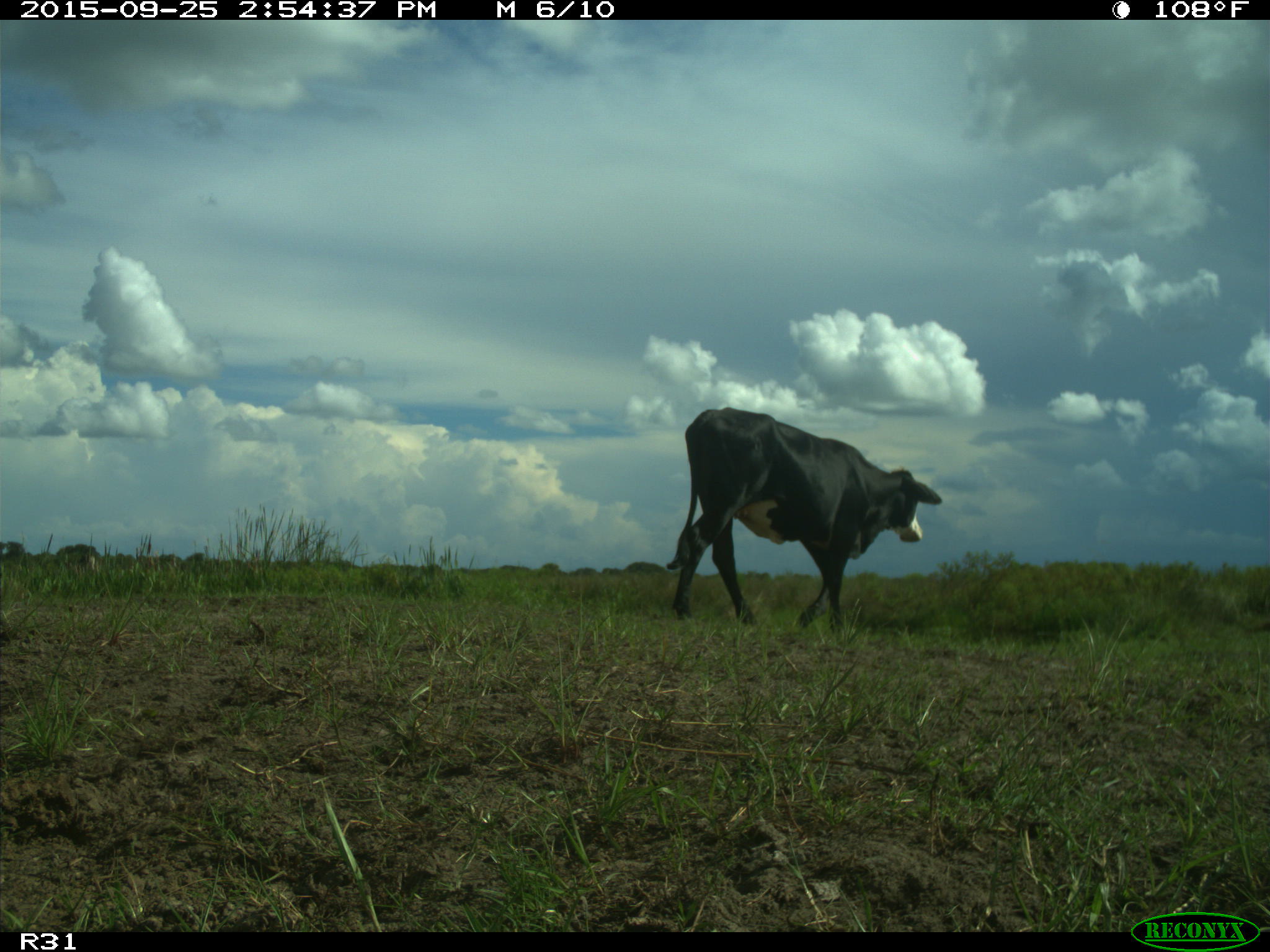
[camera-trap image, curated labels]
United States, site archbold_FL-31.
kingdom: Animalia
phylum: Chordata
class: Mammalia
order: Artiodactyla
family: Bovidae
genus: Bos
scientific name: Bos taurus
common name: domestic cow